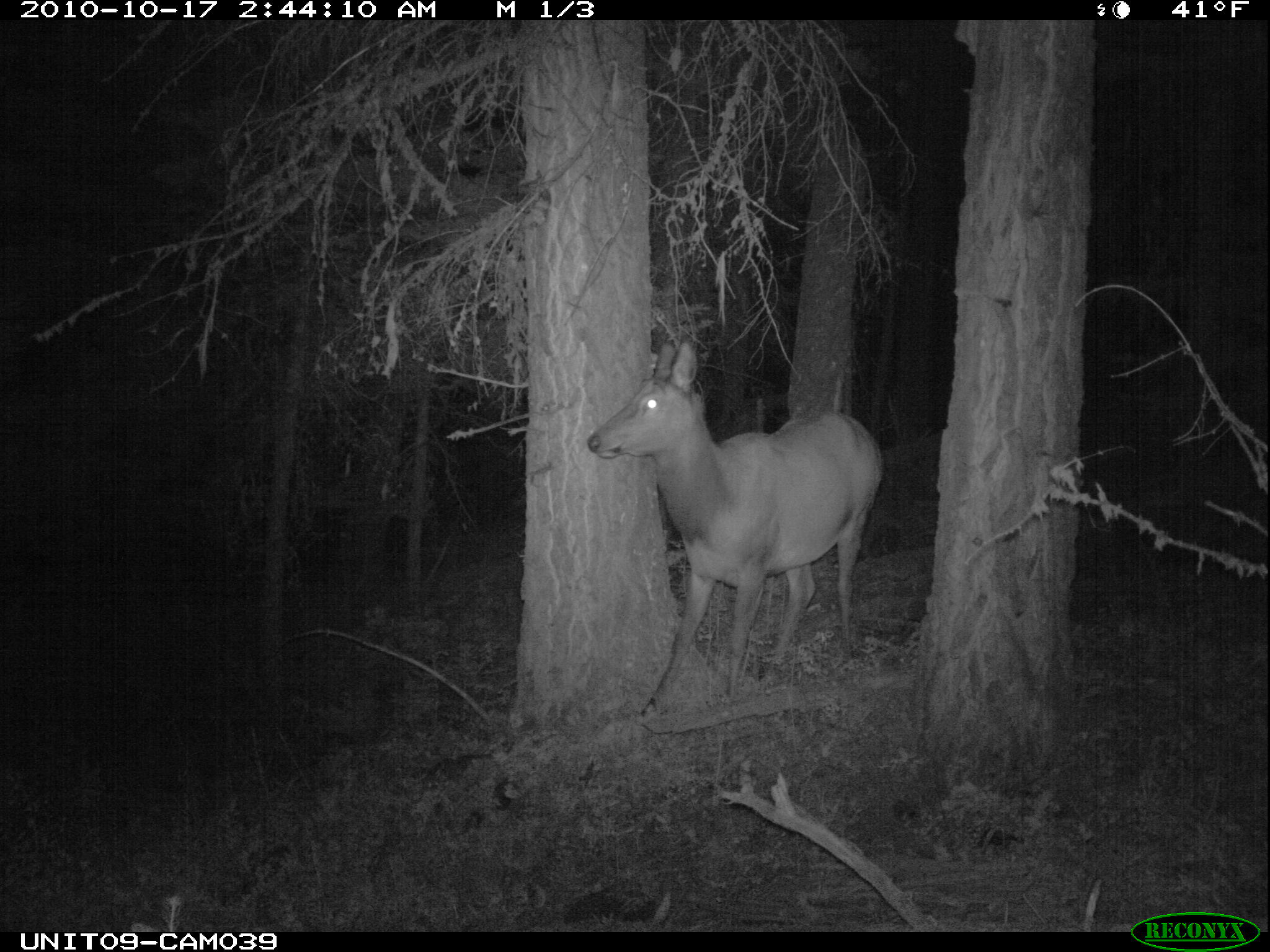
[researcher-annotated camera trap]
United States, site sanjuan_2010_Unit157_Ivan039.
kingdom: Animalia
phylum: Chordata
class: Mammalia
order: Artiodactyla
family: Cervidae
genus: Cervus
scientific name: Cervus elaphus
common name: red deer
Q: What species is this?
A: Cervus elaphus (red deer).